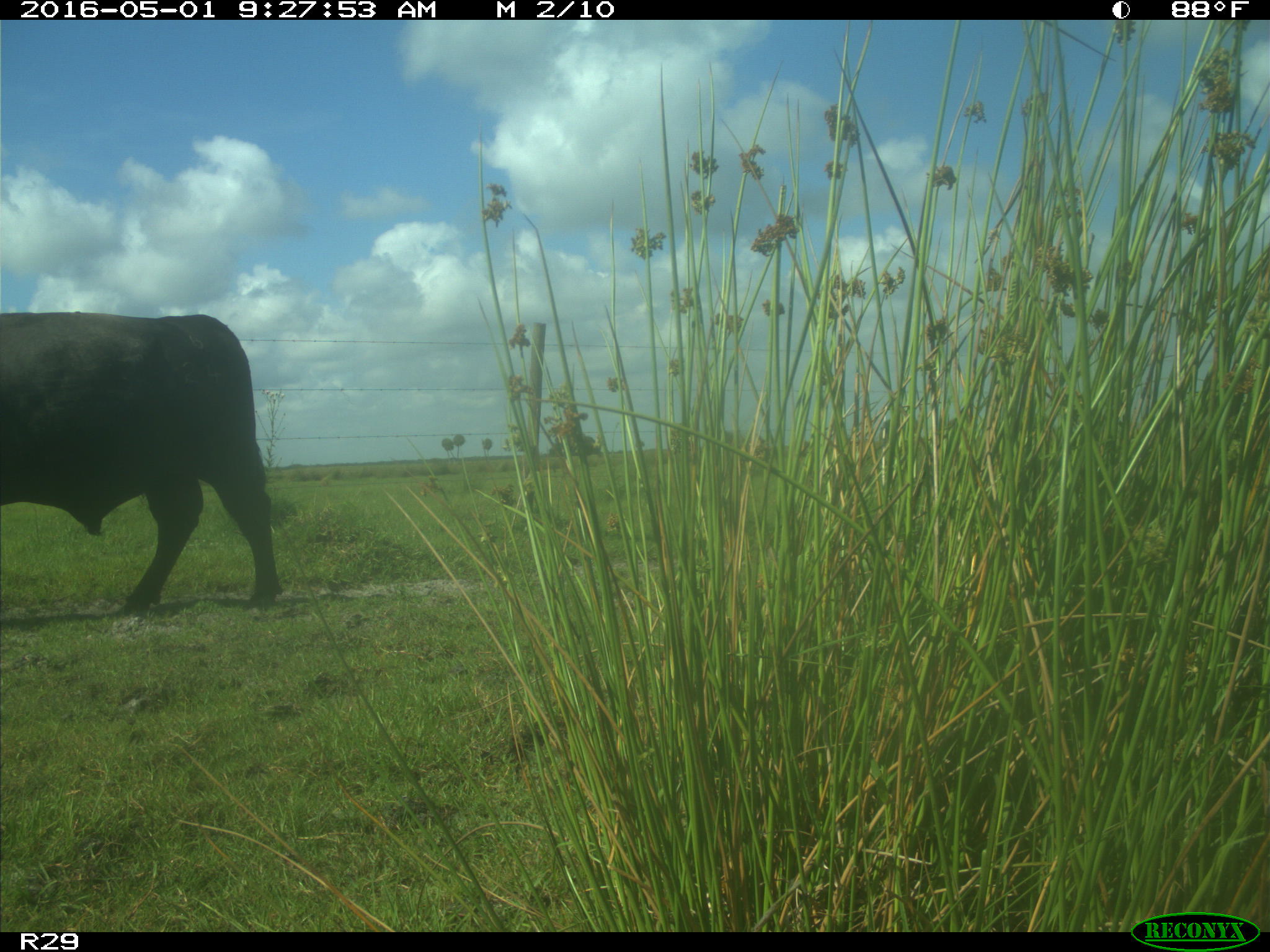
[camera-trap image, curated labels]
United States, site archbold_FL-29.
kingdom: Animalia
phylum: Chordata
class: Mammalia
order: Artiodactyla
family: Bovidae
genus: Bos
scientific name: Bos taurus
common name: domestic cow